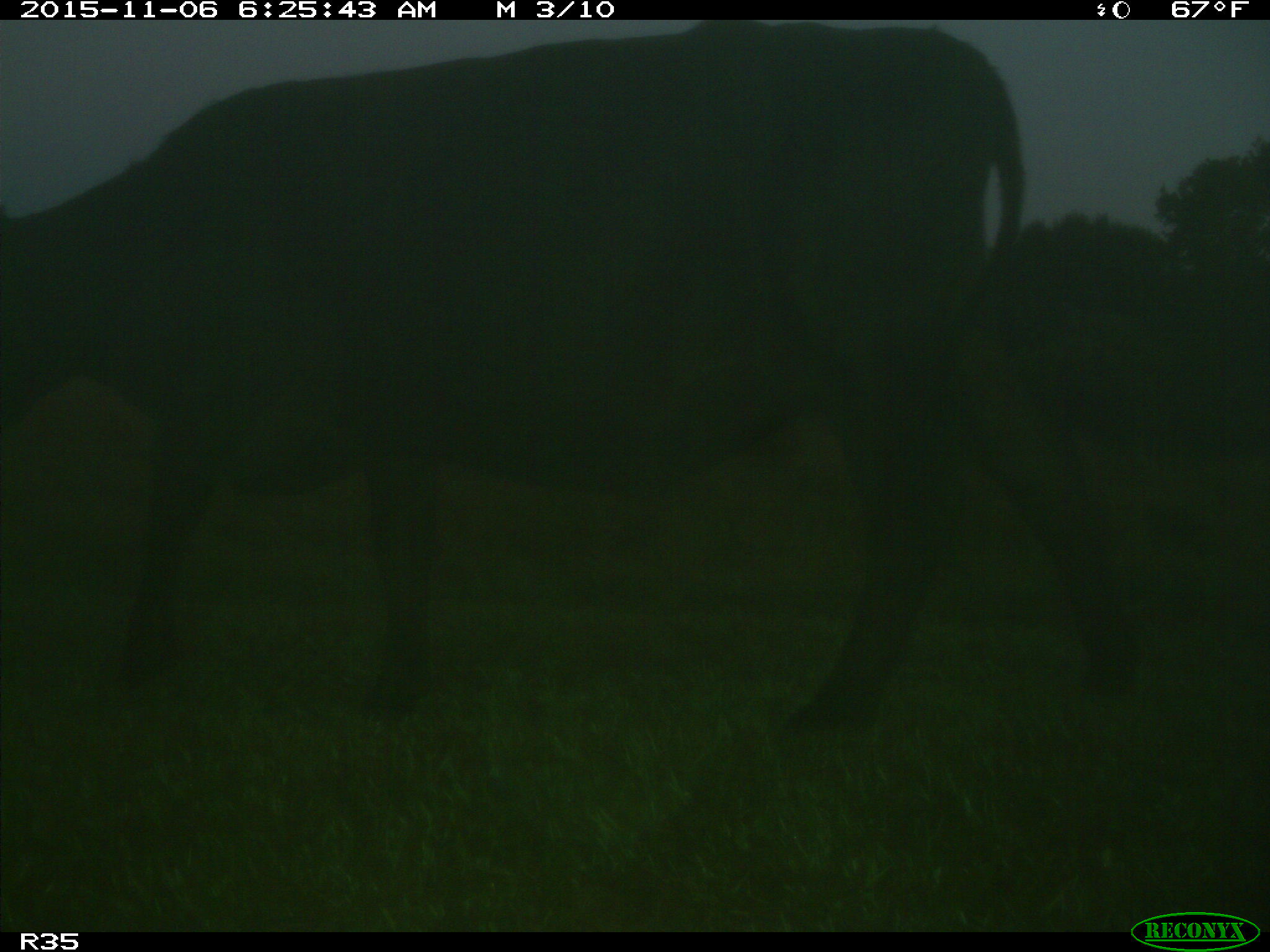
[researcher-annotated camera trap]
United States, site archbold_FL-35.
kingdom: Animalia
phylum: Chordata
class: Mammalia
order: Artiodactyla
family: Bovidae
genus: Bos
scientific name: Bos taurus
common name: domestic cow